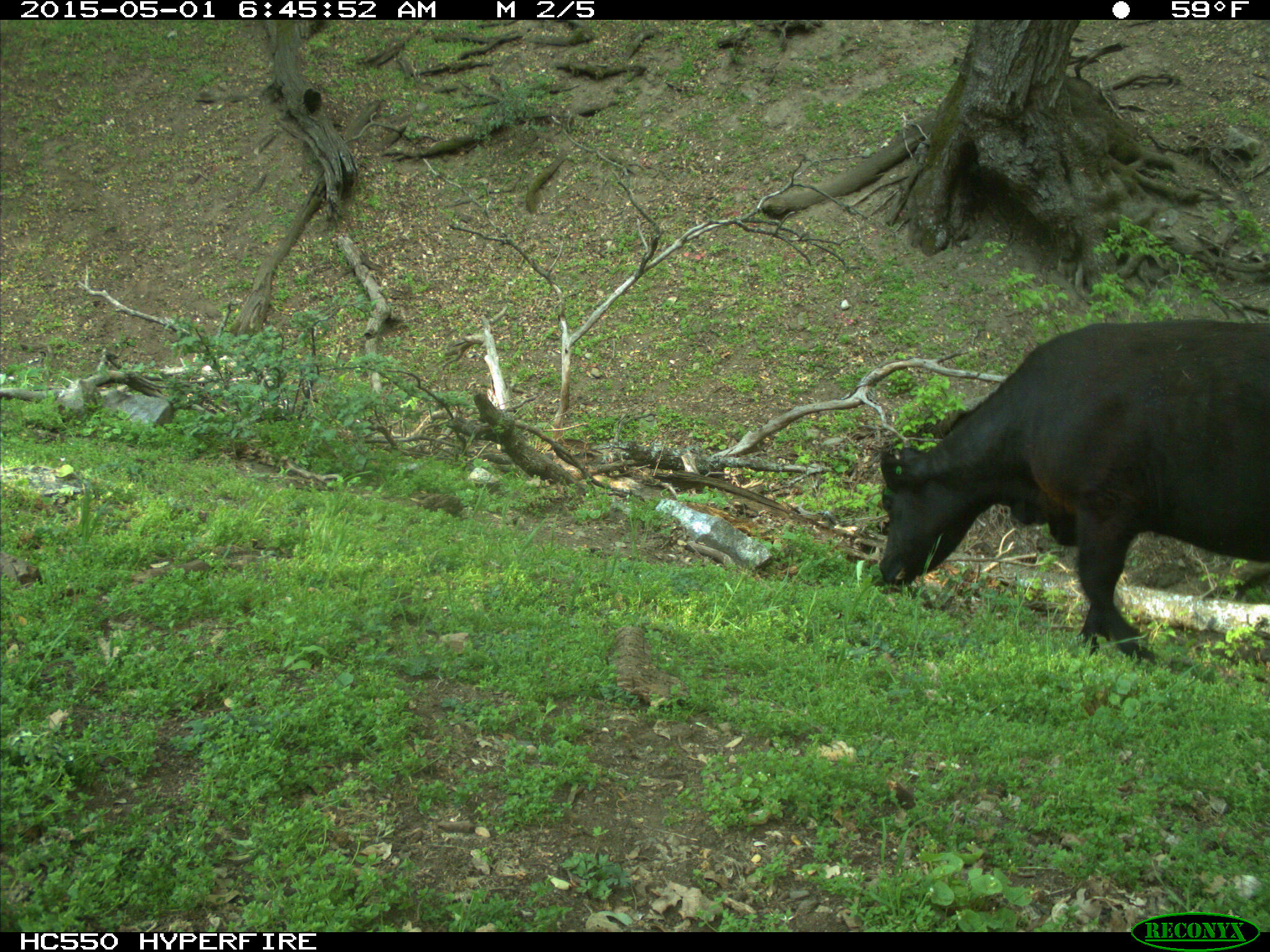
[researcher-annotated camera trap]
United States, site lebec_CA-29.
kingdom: Animalia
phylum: Chordata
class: Mammalia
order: Artiodactyla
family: Bovidae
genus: Bos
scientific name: Bos taurus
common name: domestic cow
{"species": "Bos taurus (domestic cow)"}